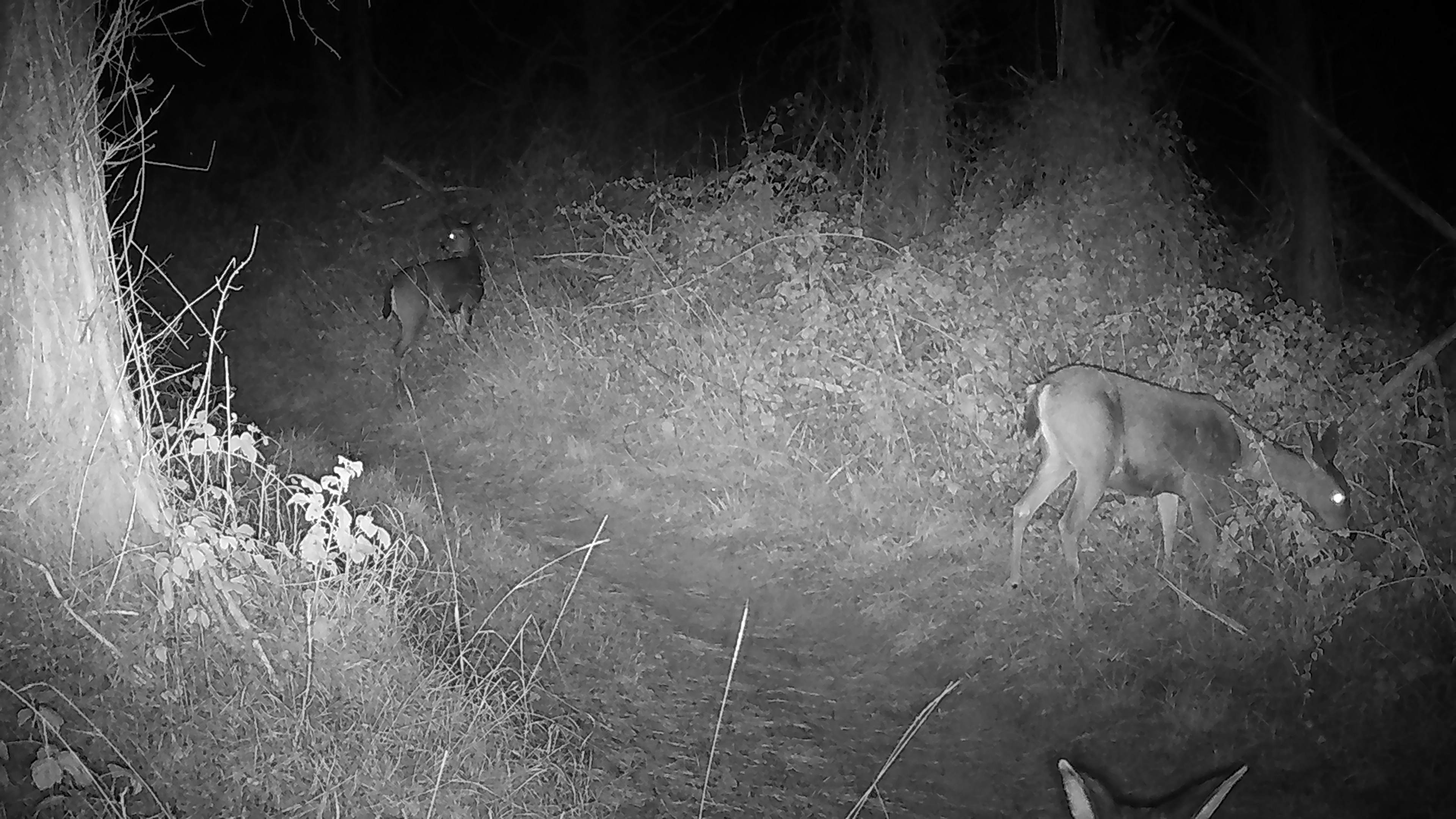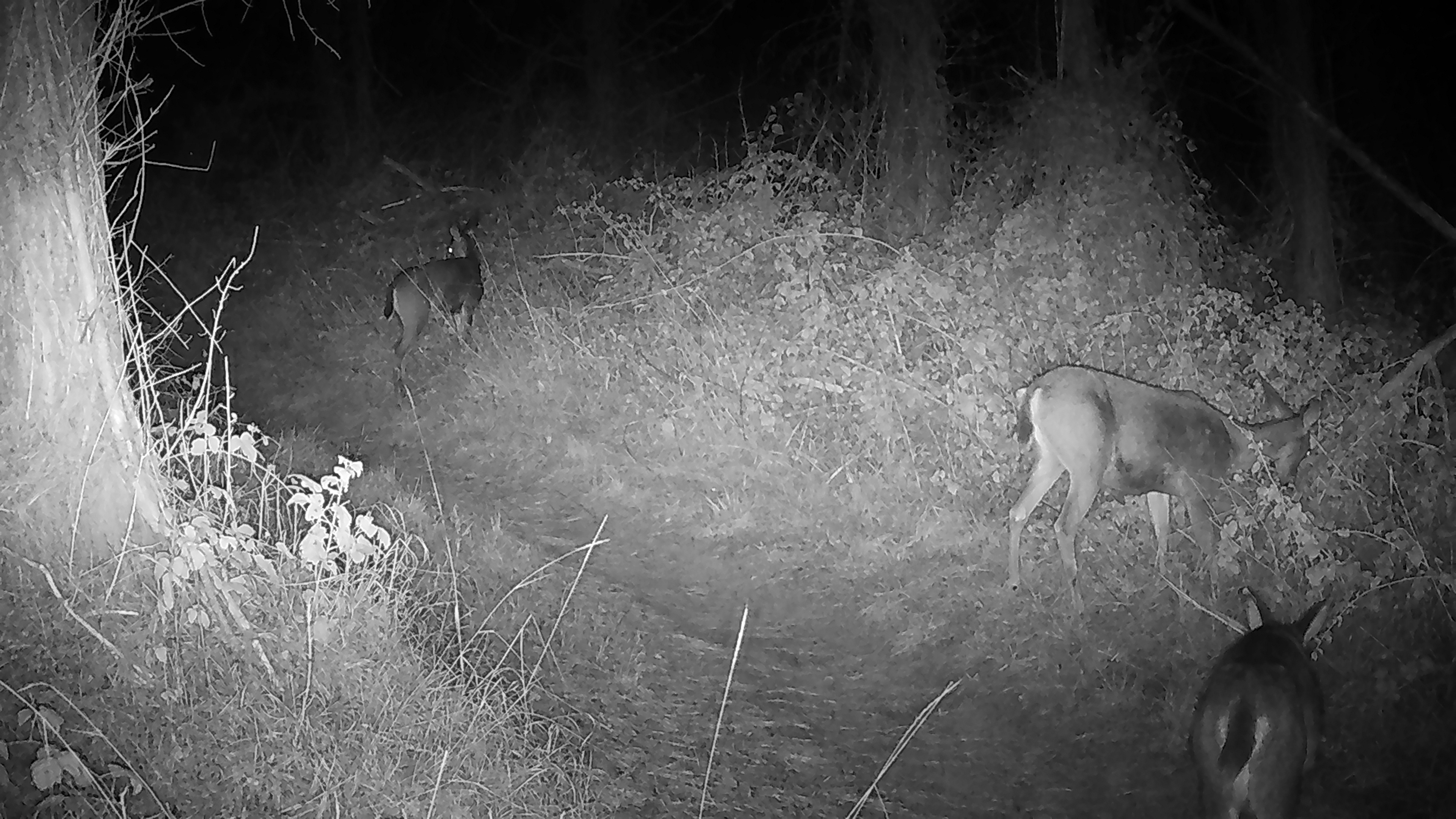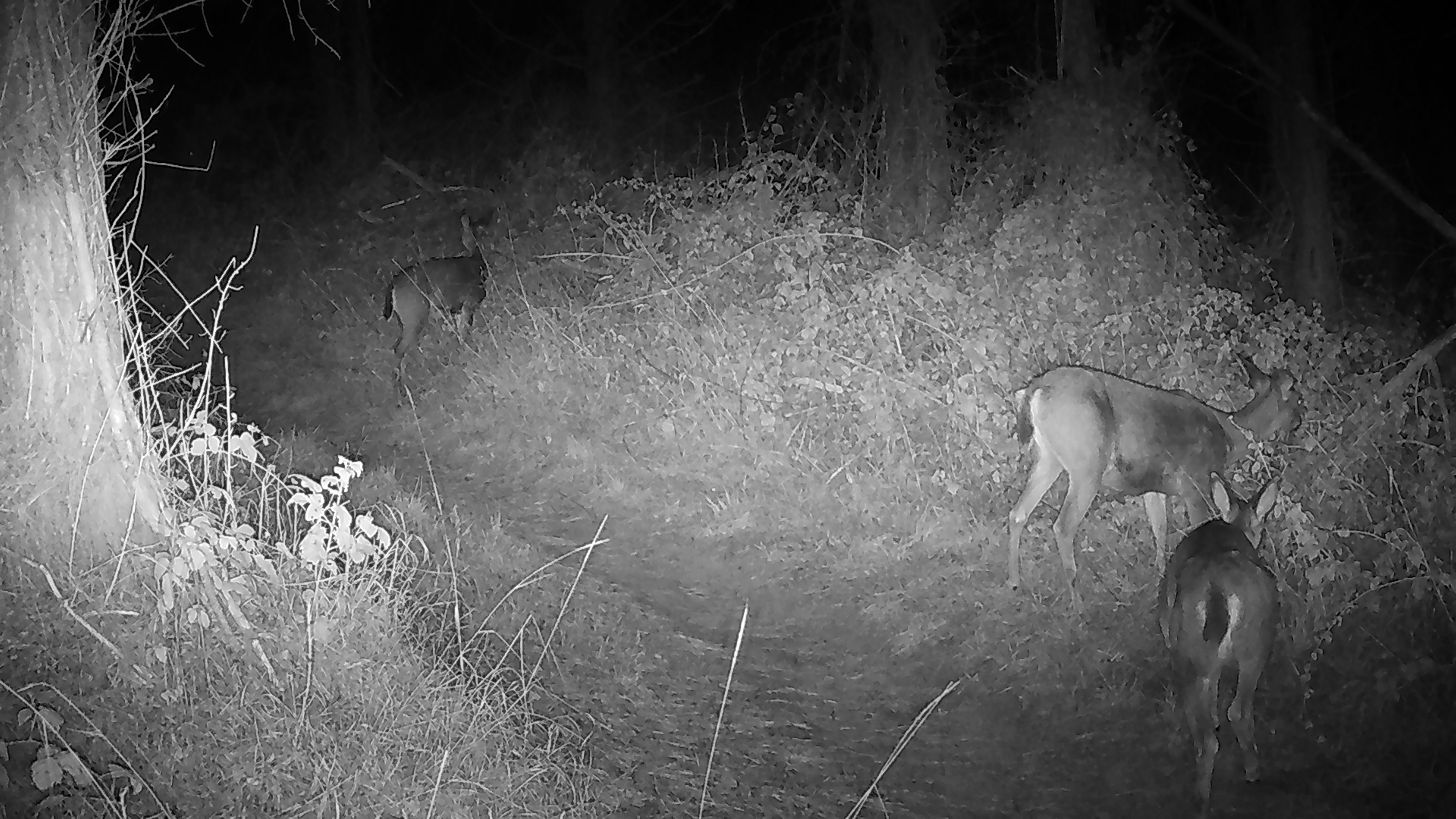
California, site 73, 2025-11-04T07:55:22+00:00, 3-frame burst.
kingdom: Animalia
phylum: Chordata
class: Mammalia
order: Artiodactyla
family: Cervidae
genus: Odocoileus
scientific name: Odocoileus hemionus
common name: mule deer